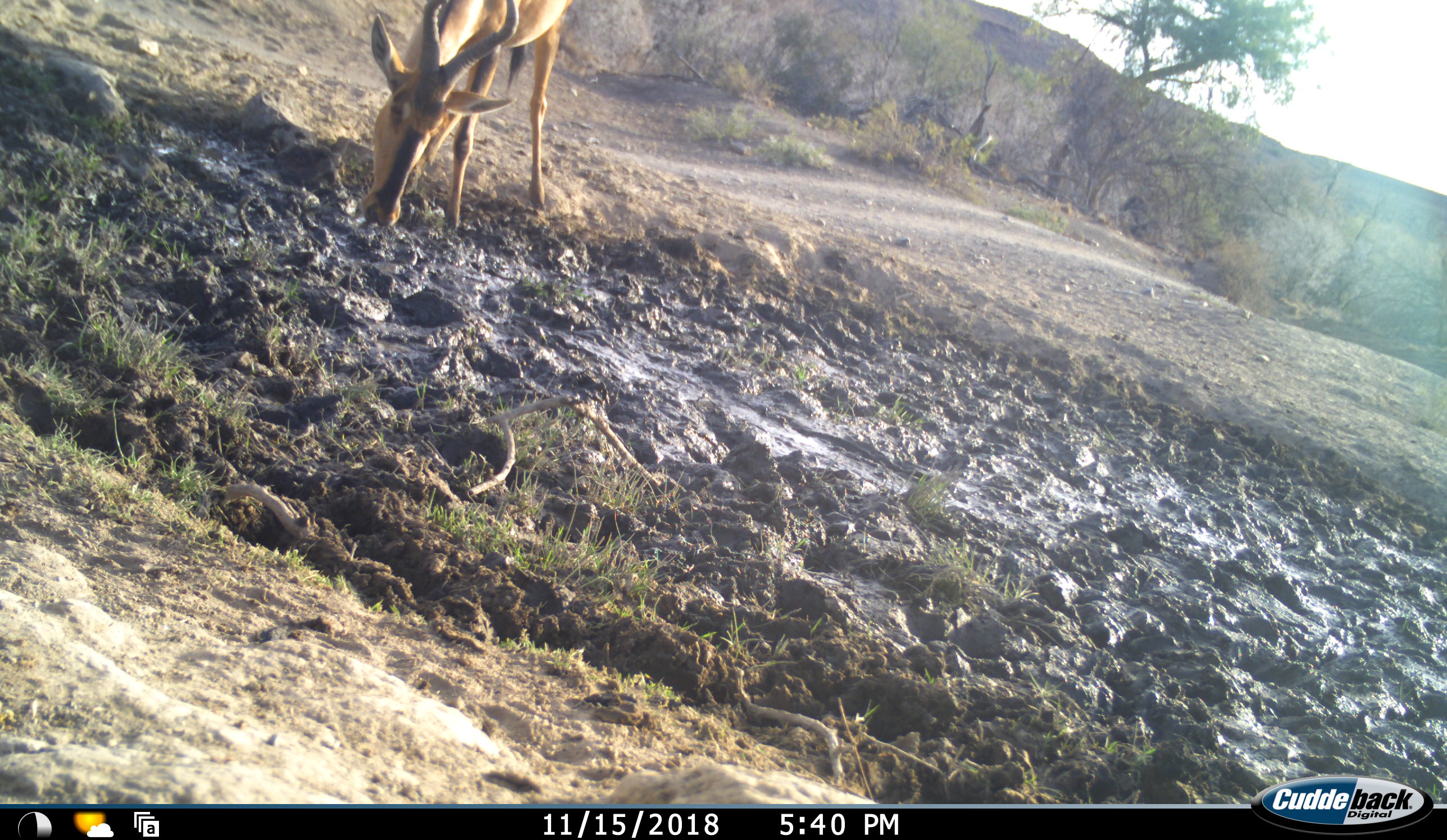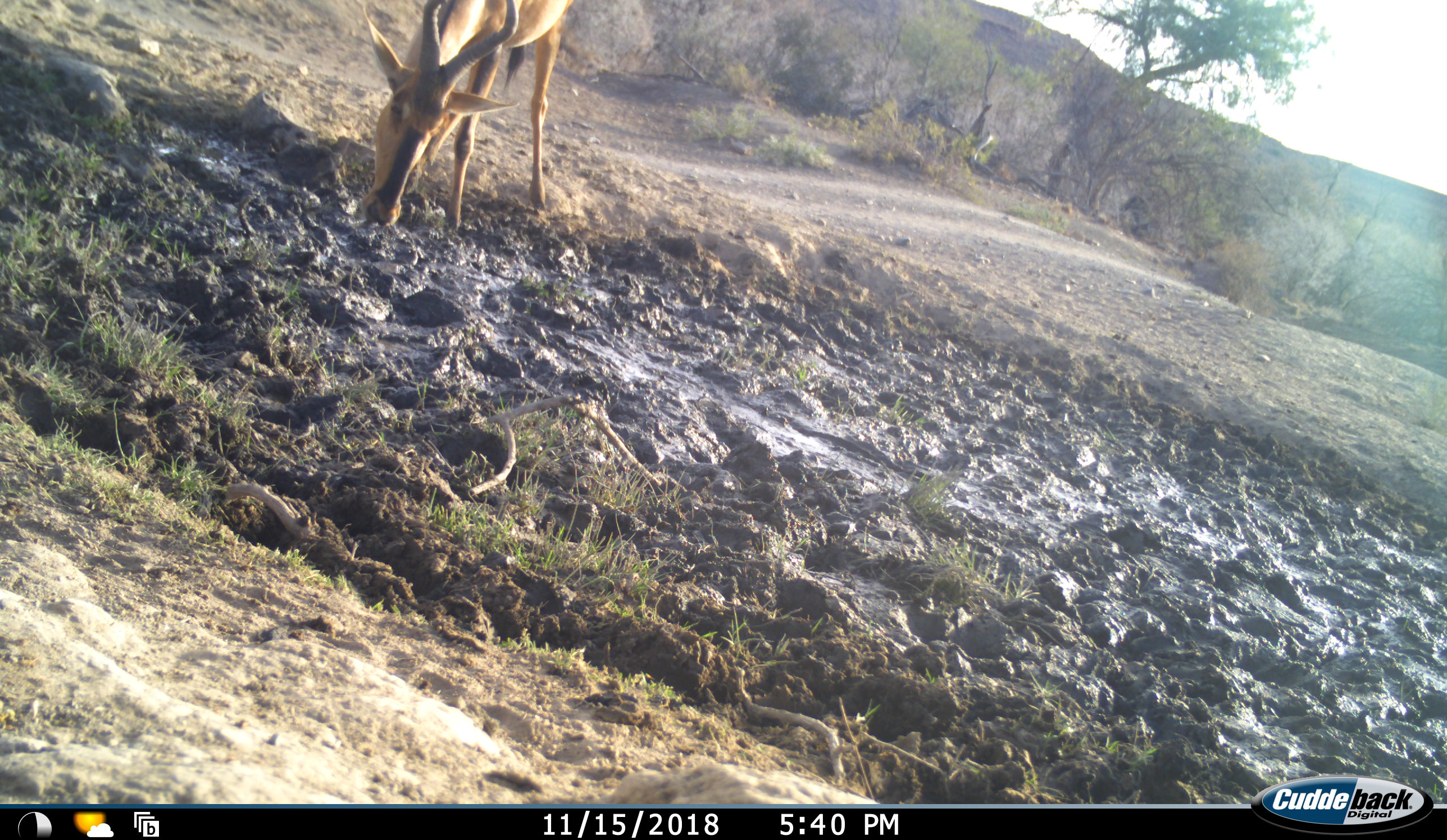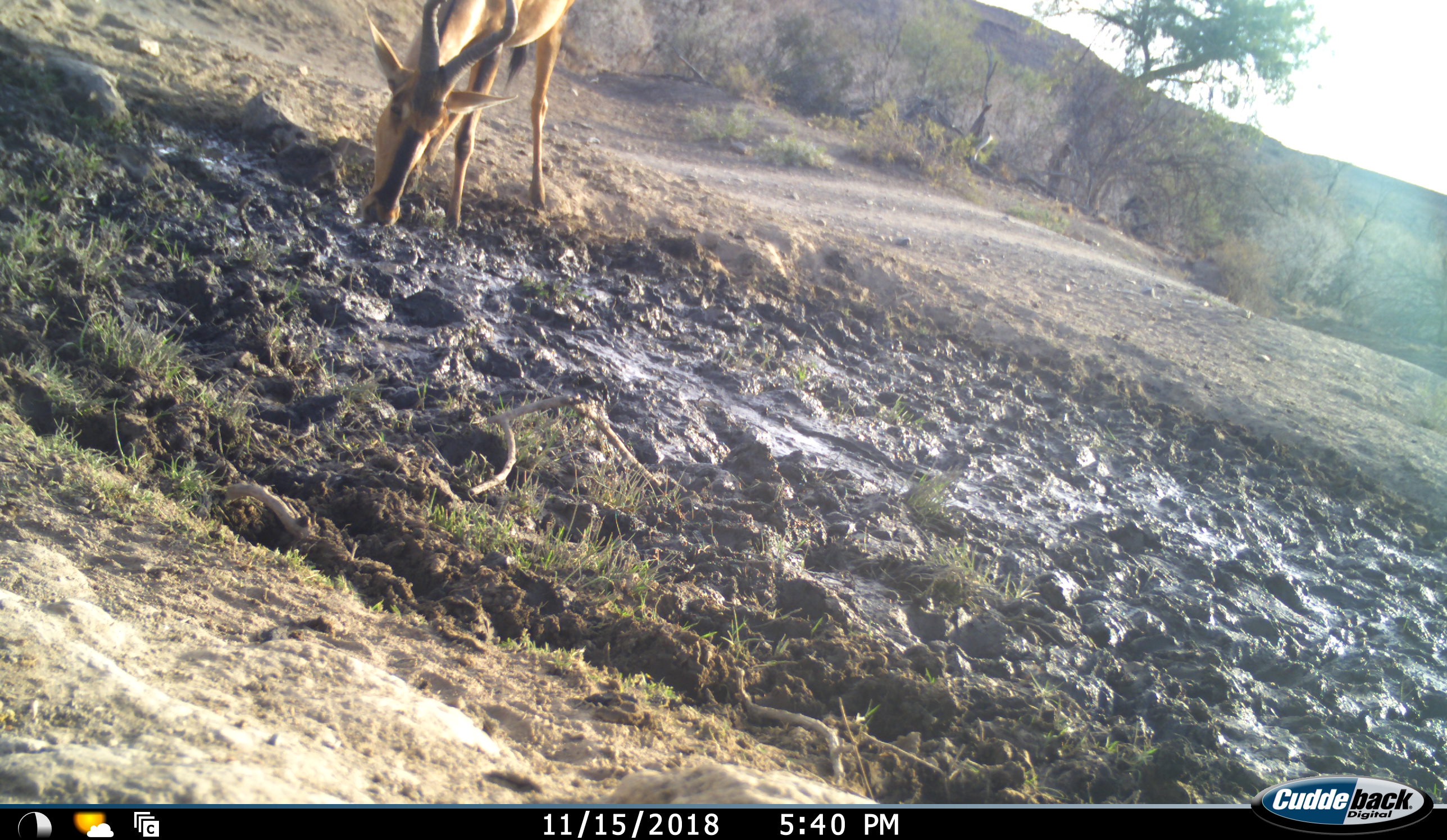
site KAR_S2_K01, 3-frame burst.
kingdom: Animalia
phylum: Chordata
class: Mammalia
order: Artiodactyla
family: Bovidae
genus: Alcelaphus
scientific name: Alcelaphus buselaphus caama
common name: red hartebeest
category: hartebeestred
Hartebeestred (red hartebeest) (Alcelaphus buselaphus caama), count 1. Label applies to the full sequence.